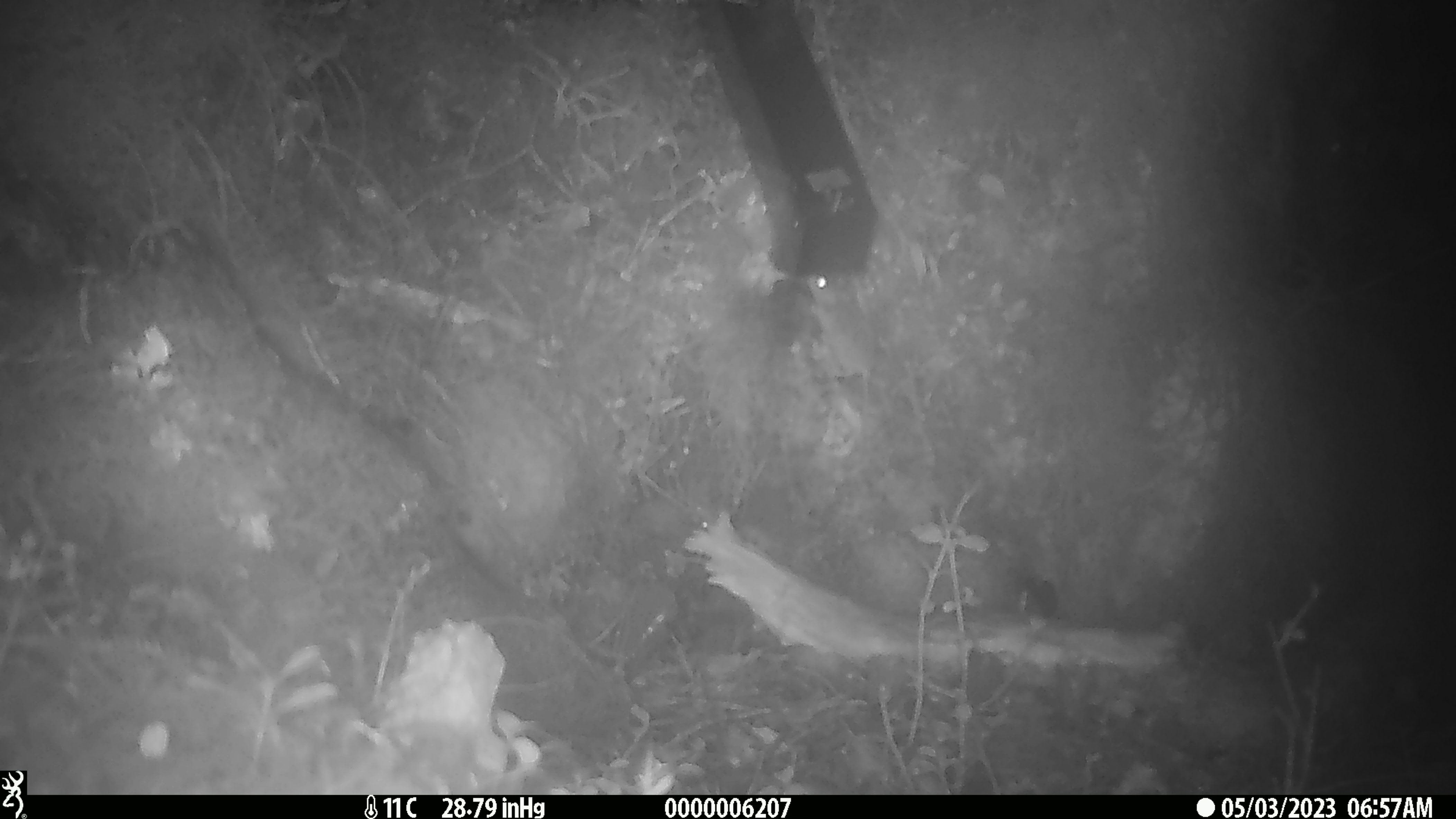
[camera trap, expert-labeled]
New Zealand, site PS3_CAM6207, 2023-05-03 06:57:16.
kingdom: Animalia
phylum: Chordata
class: Mammalia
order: Rodentia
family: Muridae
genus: Mus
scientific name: Mus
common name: mouse